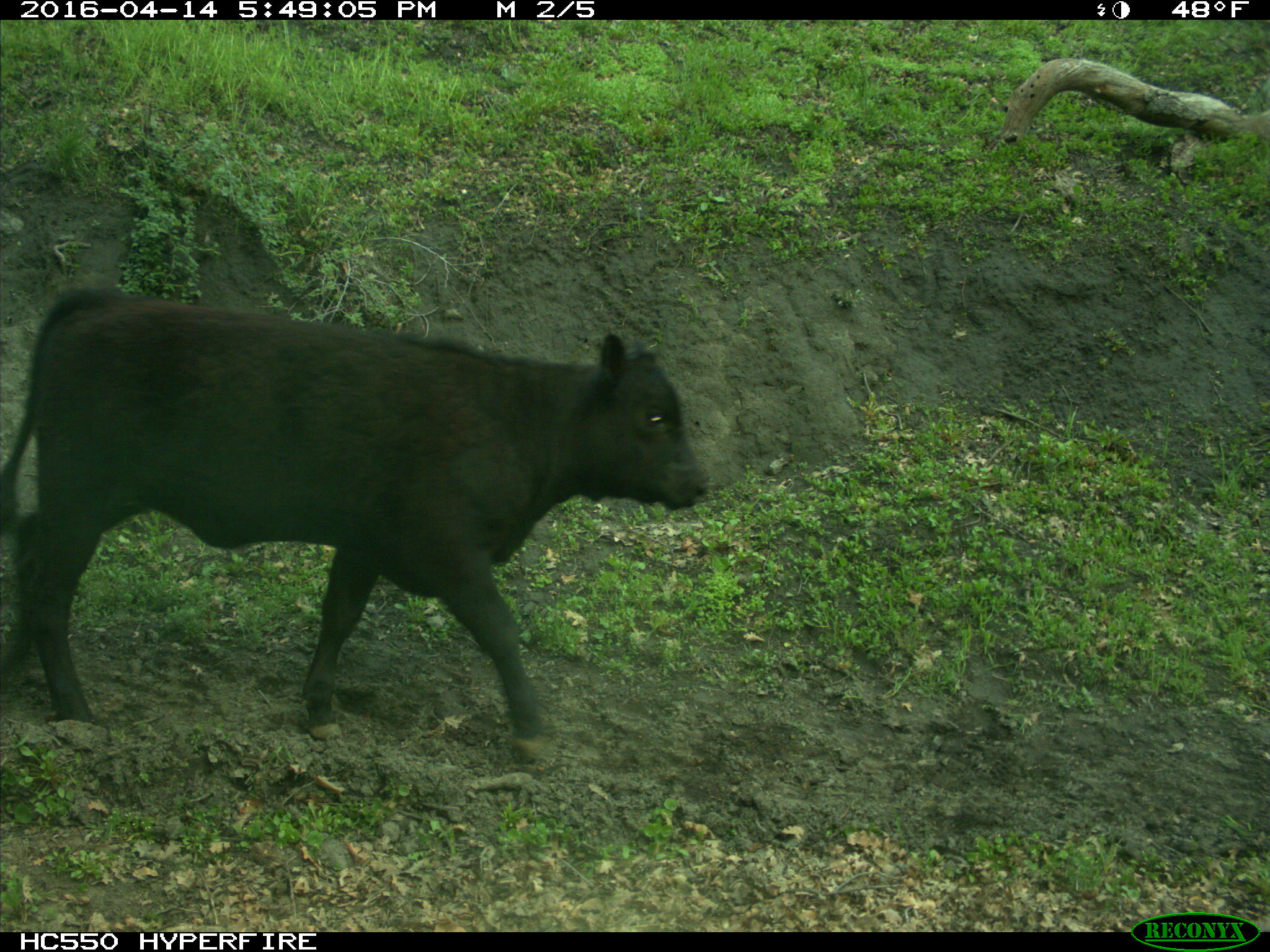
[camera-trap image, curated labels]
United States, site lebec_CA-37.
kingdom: Animalia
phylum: Chordata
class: Mammalia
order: Artiodactyla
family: Bovidae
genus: Bos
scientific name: Bos taurus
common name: domestic cow